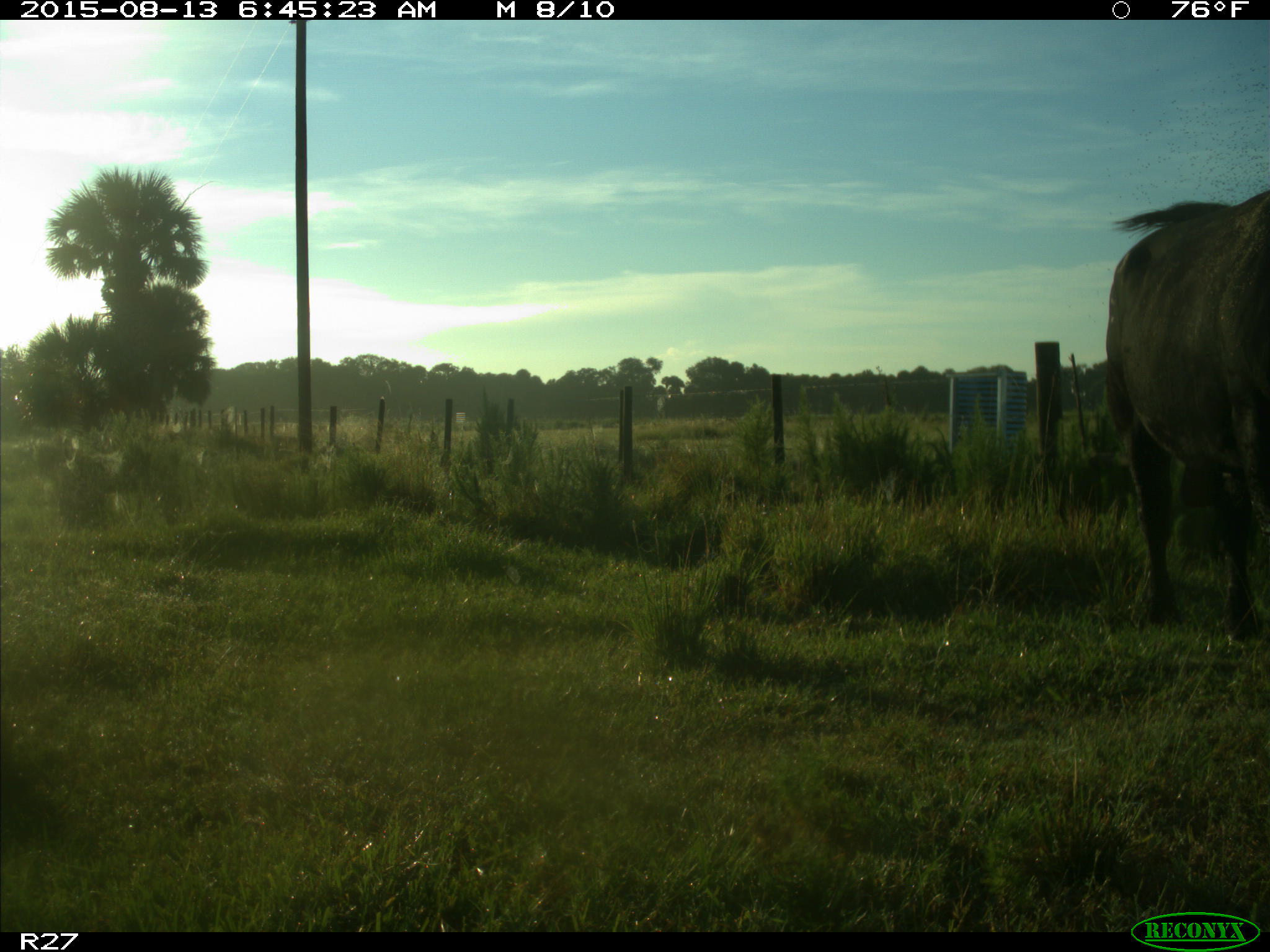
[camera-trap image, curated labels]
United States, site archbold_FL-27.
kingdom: Animalia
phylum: Chordata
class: Mammalia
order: Artiodactyla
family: Bovidae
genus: Bos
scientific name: Bos taurus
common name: domestic cow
Bos taurus (domestic cow).